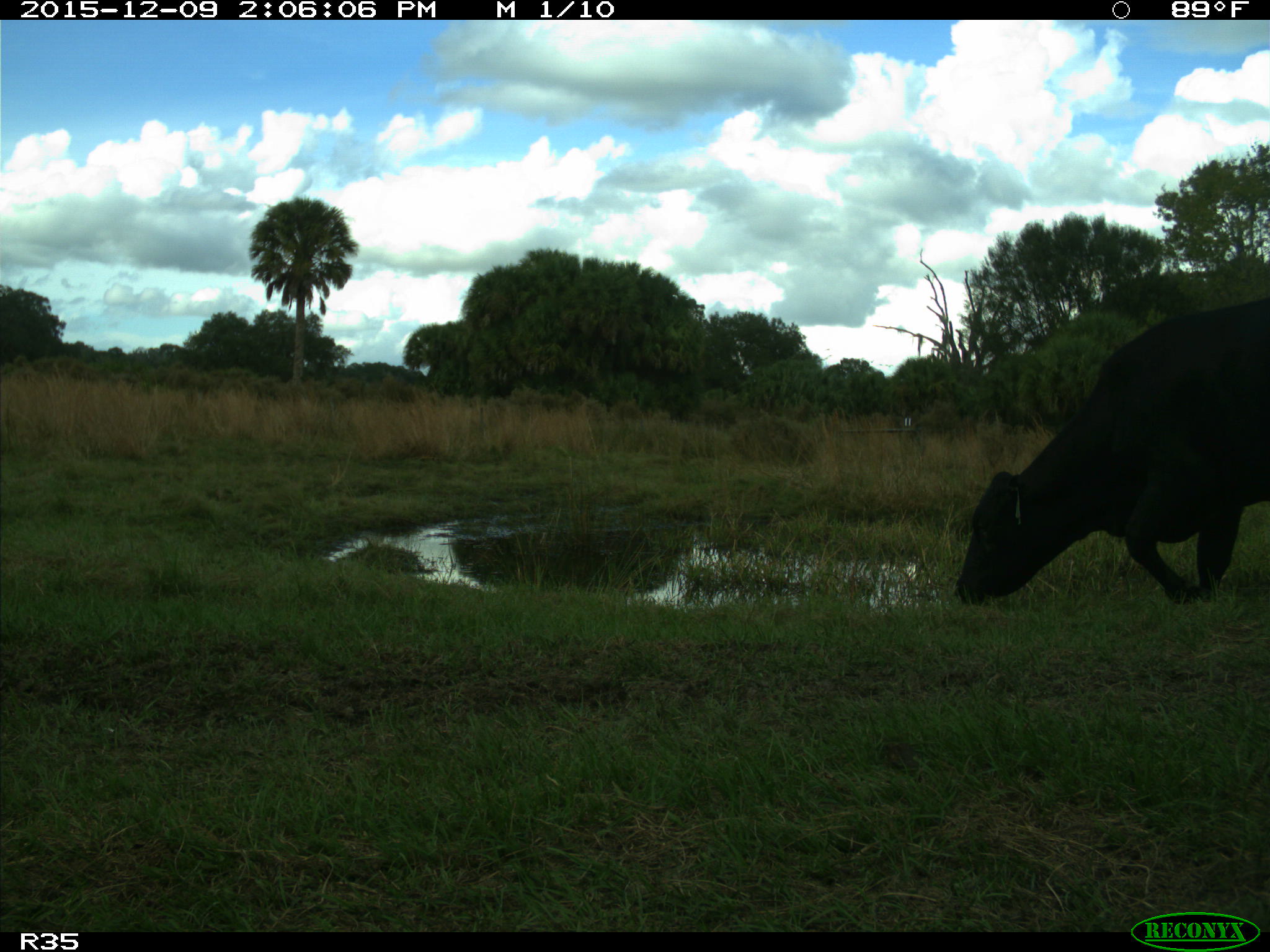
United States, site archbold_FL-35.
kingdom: Animalia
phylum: Chordata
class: Mammalia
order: Artiodactyla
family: Bovidae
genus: Bos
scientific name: Bos taurus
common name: domestic cow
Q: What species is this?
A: Bos taurus (domestic cow).